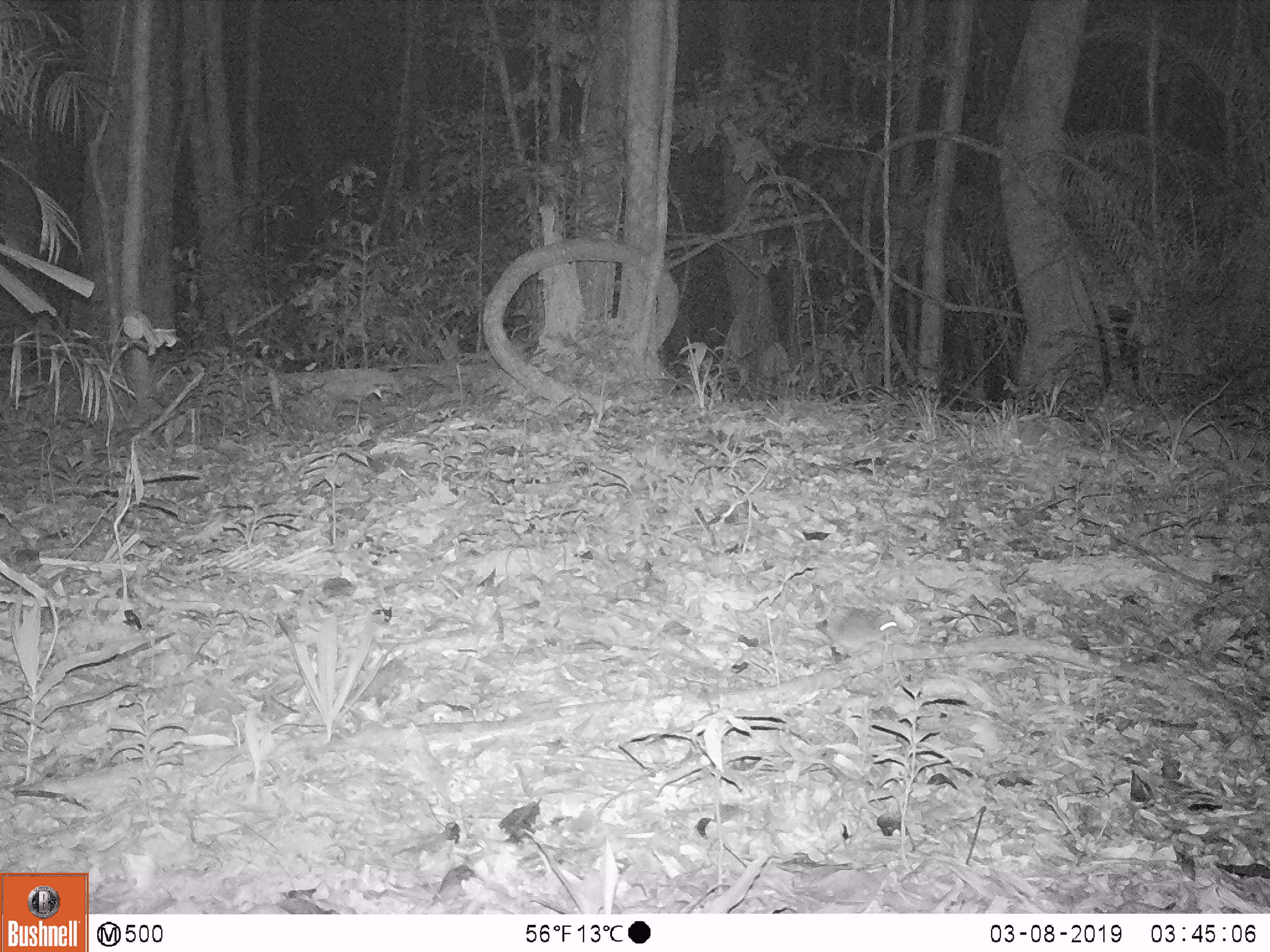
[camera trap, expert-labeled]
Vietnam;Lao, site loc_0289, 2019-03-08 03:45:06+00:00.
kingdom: Animalia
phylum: Chordata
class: Mammalia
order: Rodentia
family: Muridae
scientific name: Muridae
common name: old-world mice and rats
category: unidentified murid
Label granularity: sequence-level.